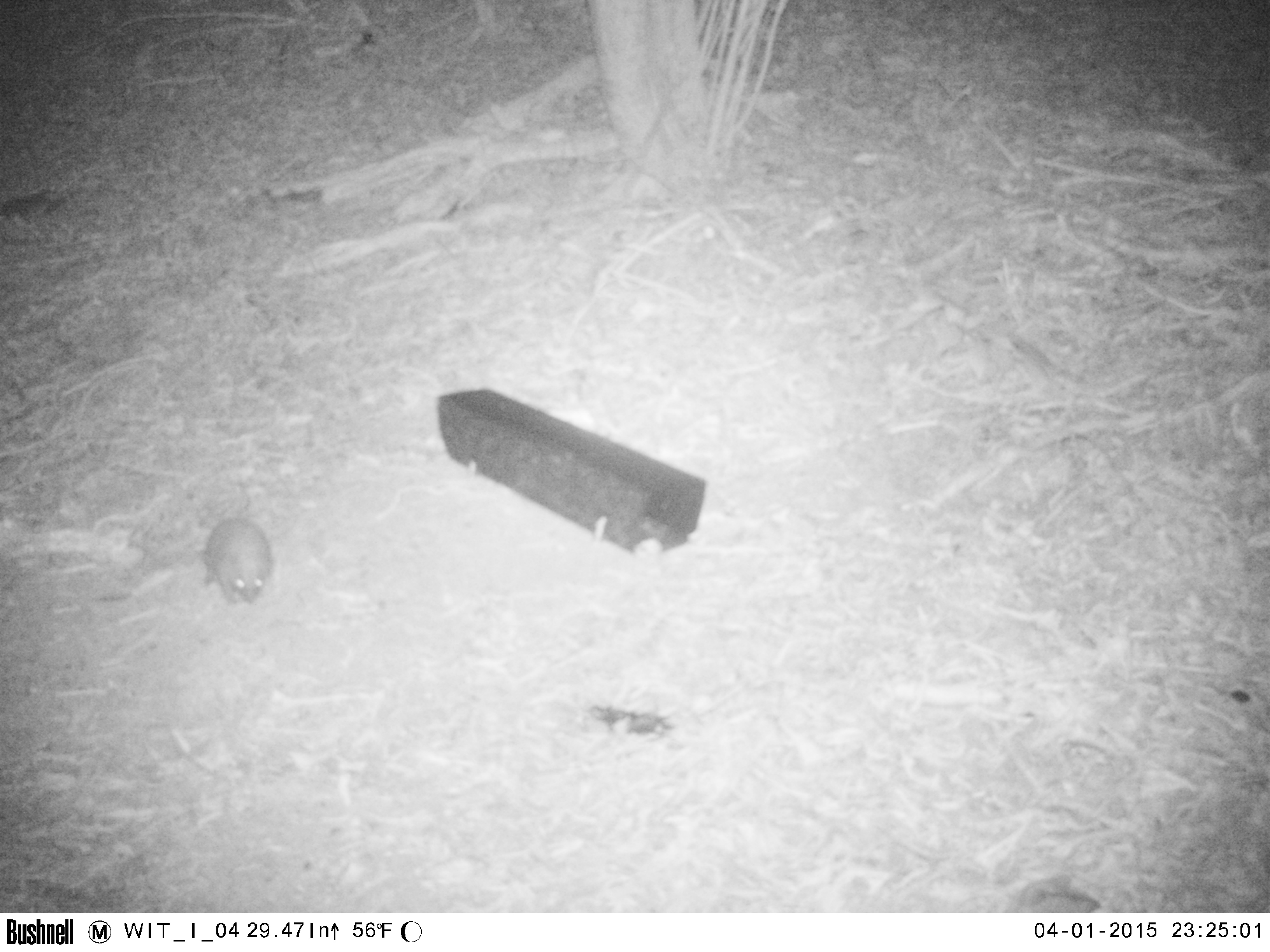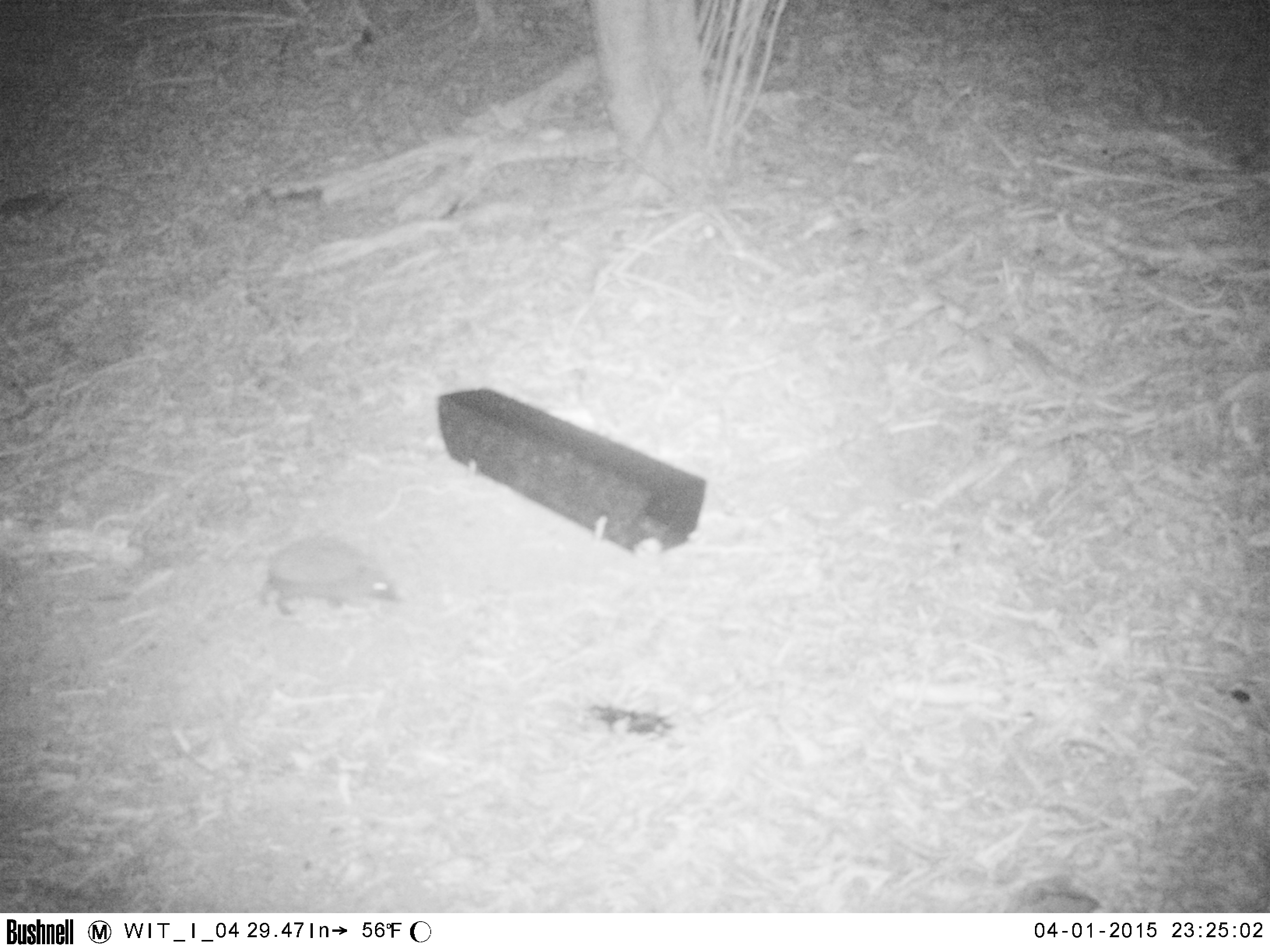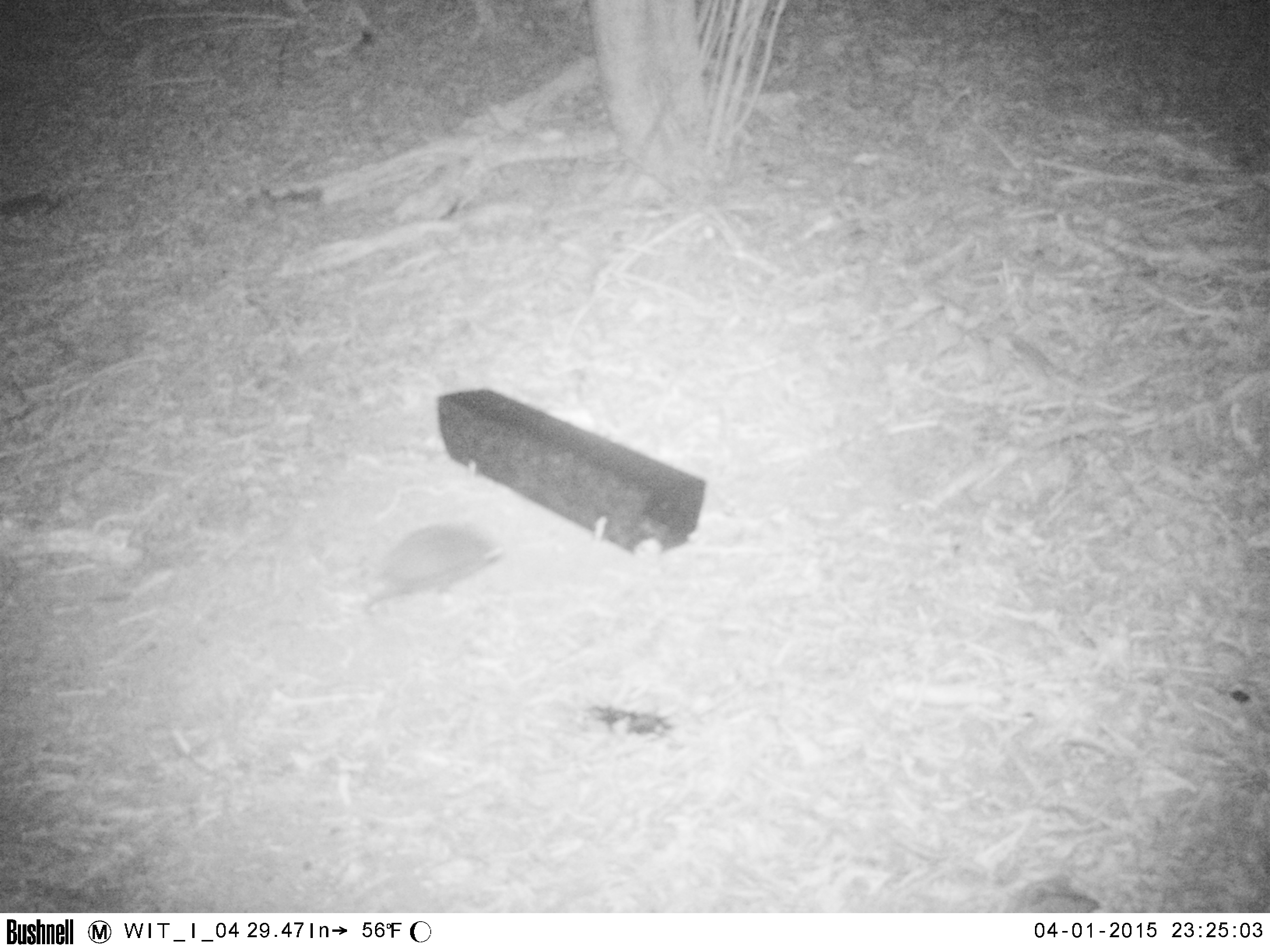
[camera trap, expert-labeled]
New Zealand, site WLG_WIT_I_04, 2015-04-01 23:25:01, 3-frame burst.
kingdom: Animalia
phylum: Chordata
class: Mammalia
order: Eulipotyphla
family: Erinaceidae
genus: Erinaceus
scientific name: Erinaceus europaeus europaeus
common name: european hedgehog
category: hedgehog